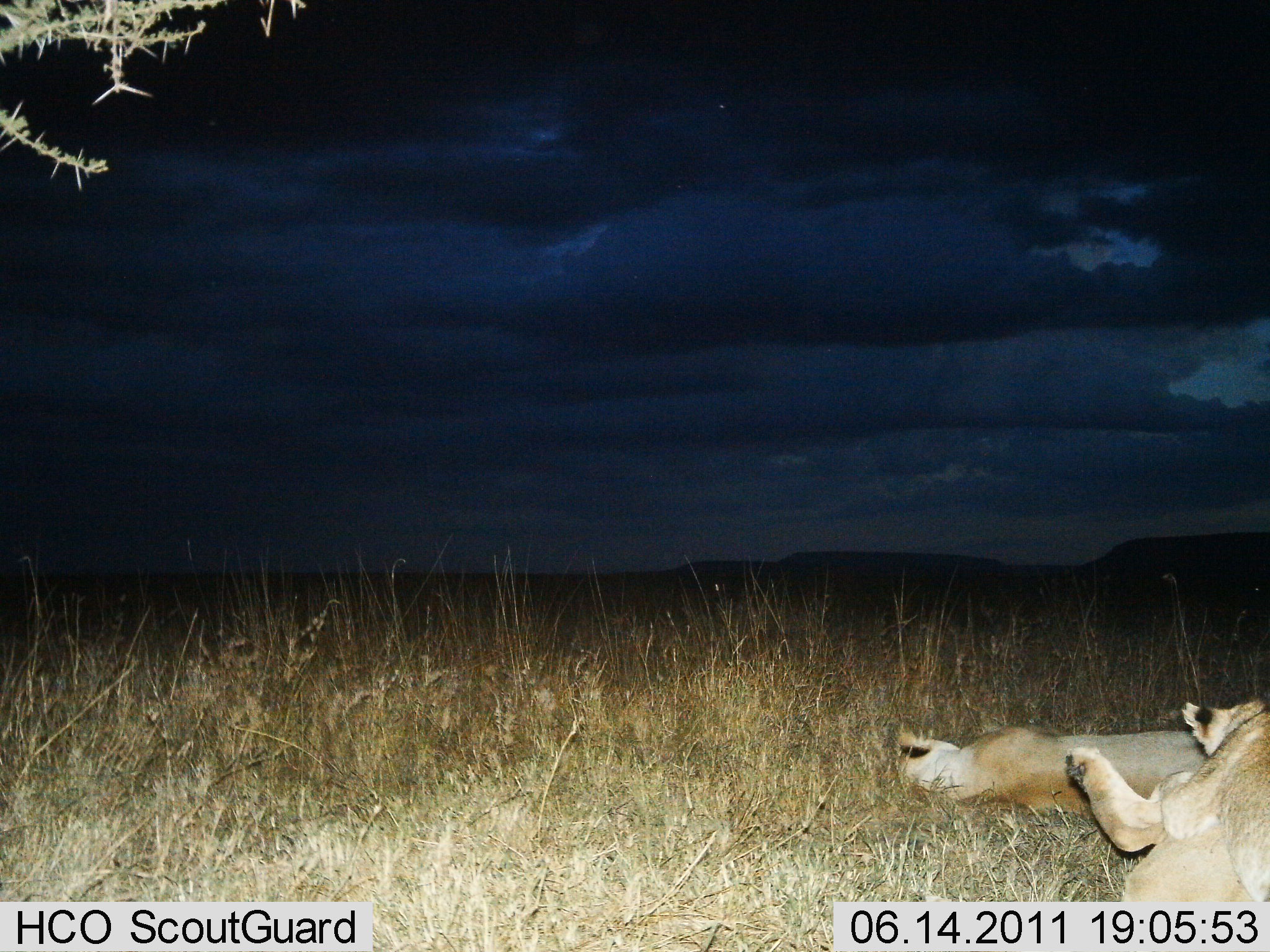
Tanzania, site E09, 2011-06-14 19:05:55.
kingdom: Animalia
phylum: Chordata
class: Mammalia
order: Carnivora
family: Felidae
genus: Panthera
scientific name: Panthera leo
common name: lion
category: lionfemale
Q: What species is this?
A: Lionfemale (lion) (Panthera leo).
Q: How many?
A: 2.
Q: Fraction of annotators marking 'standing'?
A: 0%.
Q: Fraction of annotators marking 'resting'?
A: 100%.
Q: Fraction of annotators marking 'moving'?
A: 0%.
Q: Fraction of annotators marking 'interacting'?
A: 15%.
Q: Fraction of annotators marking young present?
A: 8%.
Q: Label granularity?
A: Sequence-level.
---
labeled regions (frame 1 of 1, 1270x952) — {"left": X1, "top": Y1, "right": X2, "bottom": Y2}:
animal: {"left": 1065, "top": 698, "right": 1270, "bottom": 901}; {"left": 901, "top": 722, "right": 1206, "bottom": 825}